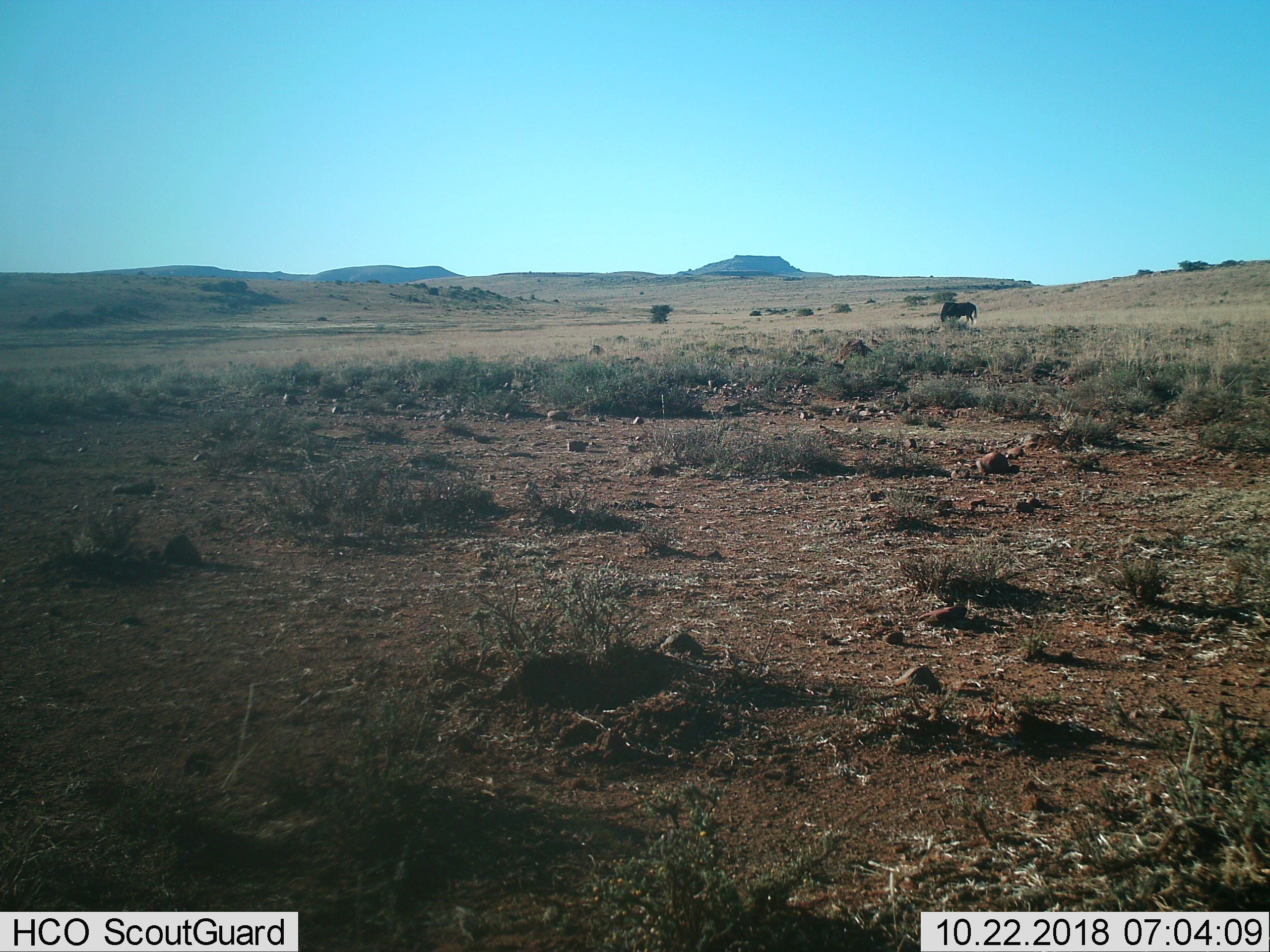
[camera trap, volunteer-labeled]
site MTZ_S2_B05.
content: unidentified animal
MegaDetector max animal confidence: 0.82